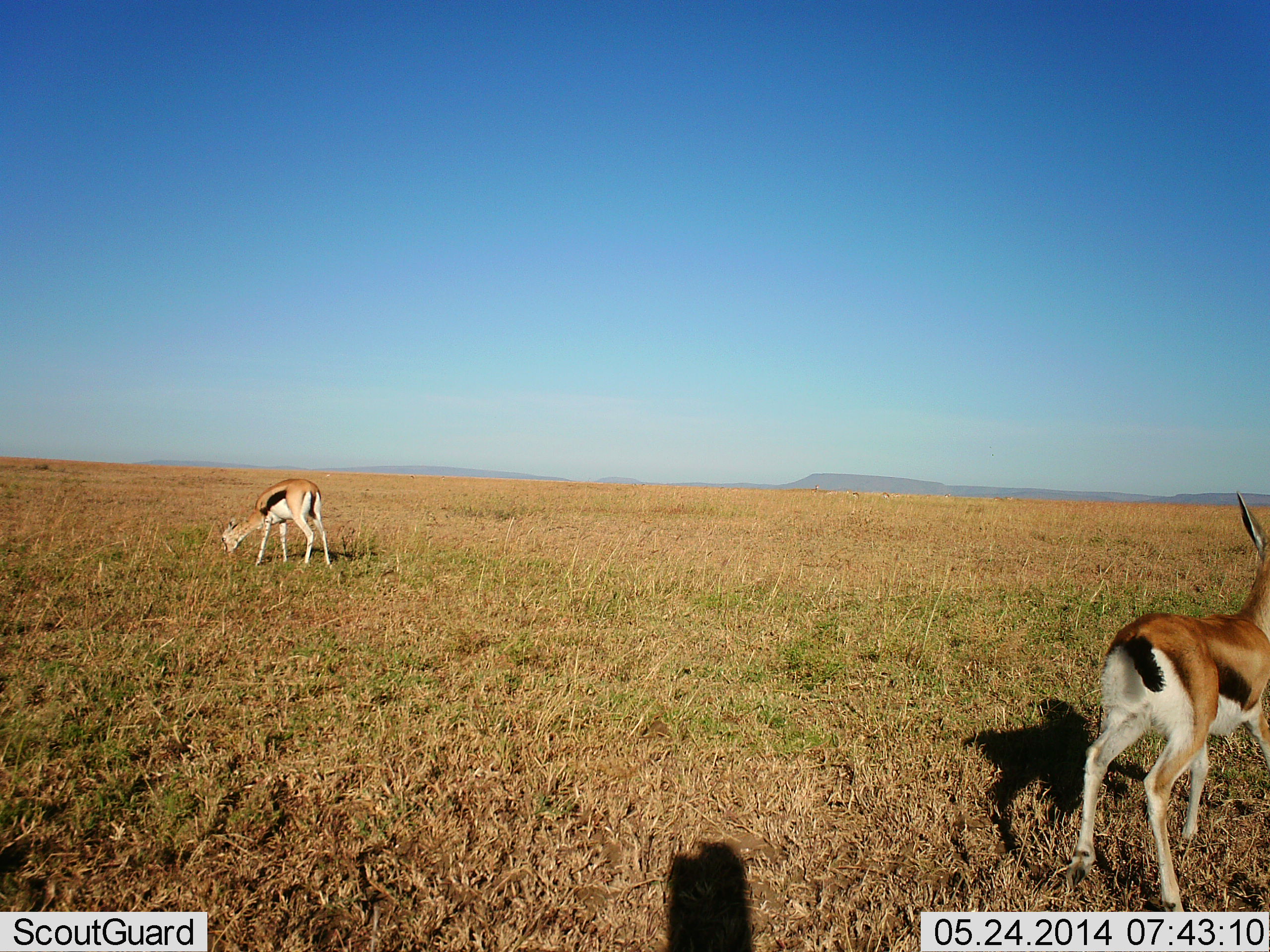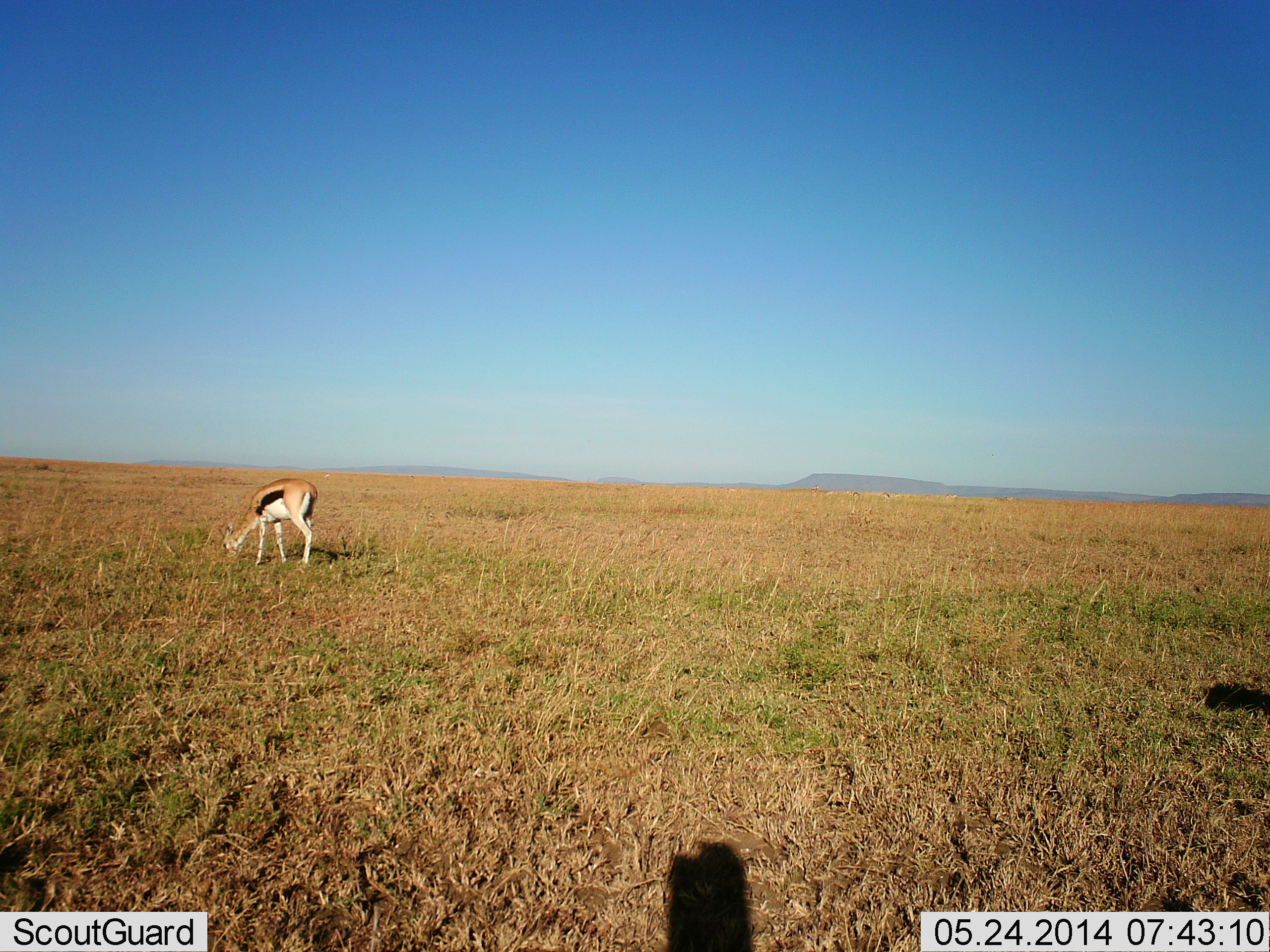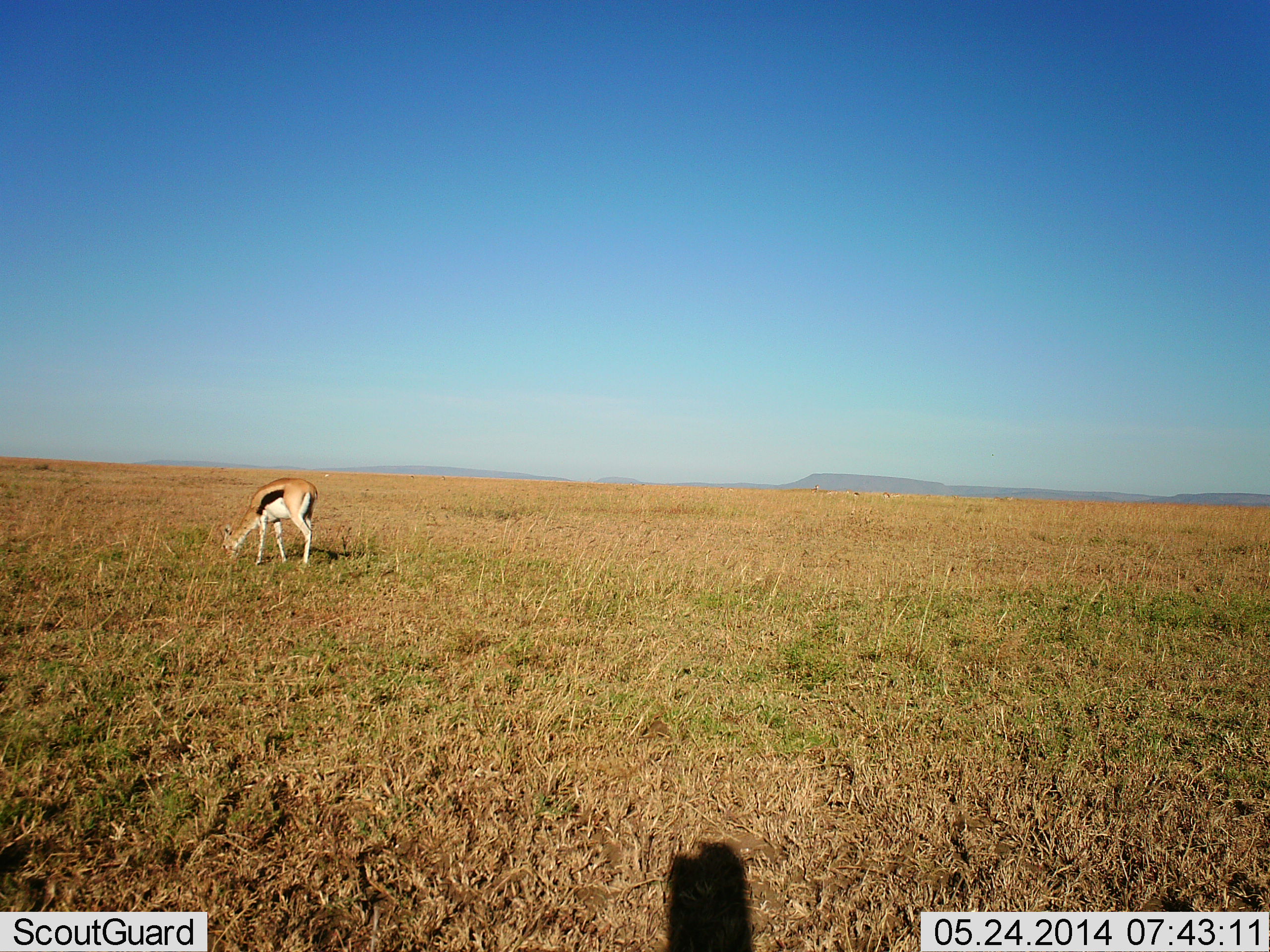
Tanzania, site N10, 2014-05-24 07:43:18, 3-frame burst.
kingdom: Animalia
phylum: Chordata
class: Mammalia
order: Artiodactyla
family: Bovidae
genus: Eudorcas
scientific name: Eudorcas thomsonii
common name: thomson's gazelle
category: gazellethomsons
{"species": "gazellethomsons (thomson's gazelle) (Eudorcas thomsonii)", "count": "2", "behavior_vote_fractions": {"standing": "10%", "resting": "0%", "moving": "70%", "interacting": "0%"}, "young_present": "0%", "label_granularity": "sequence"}